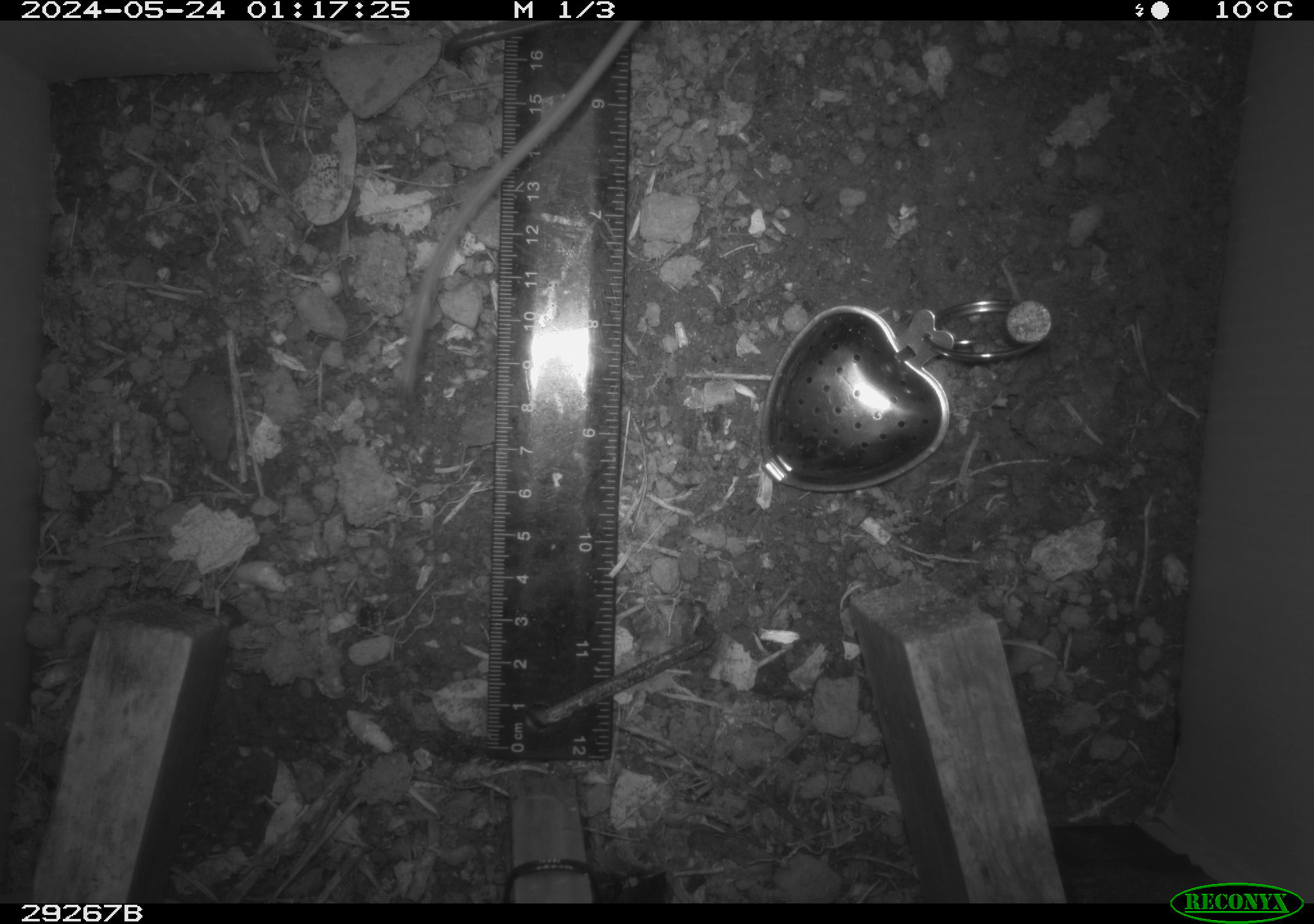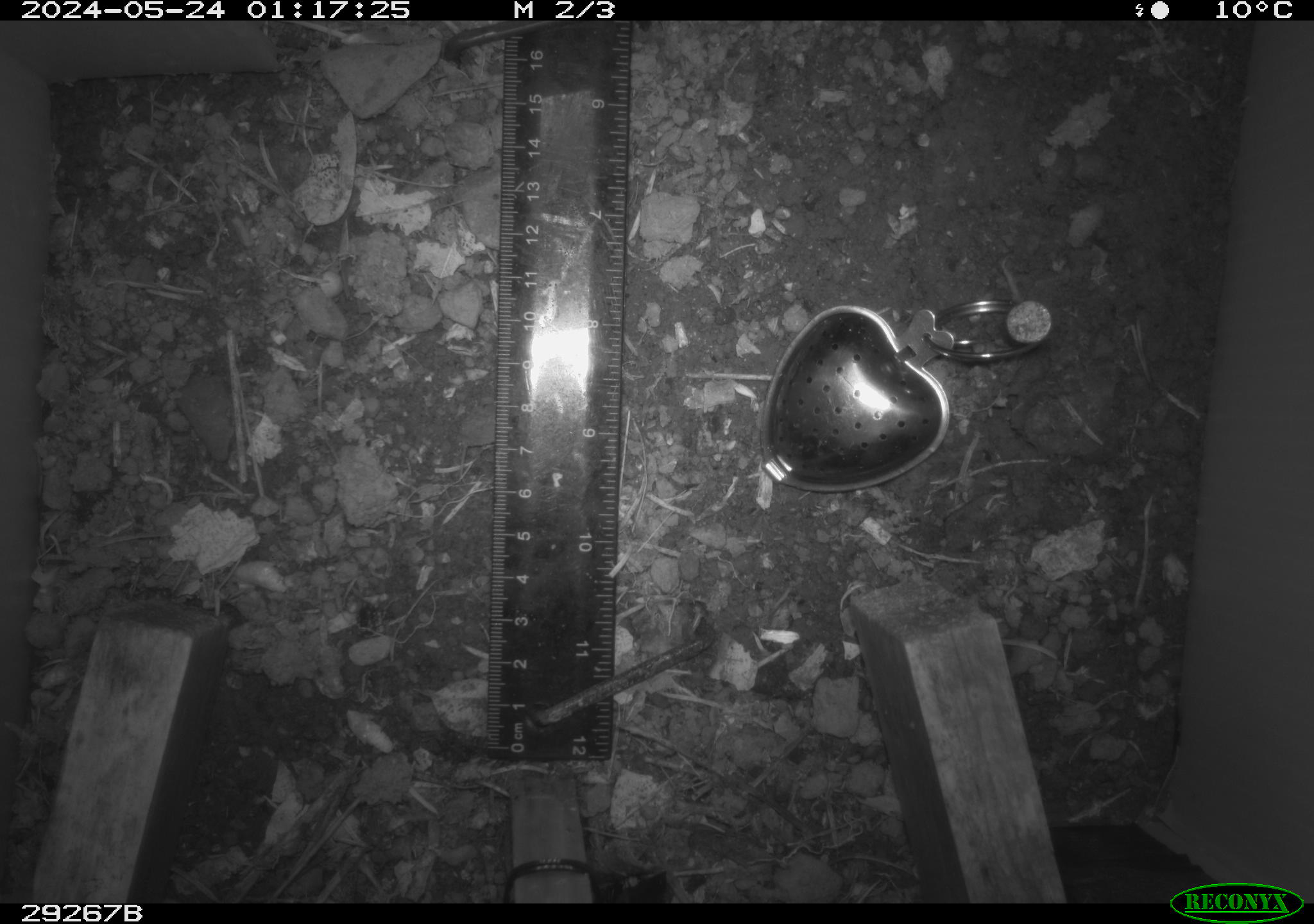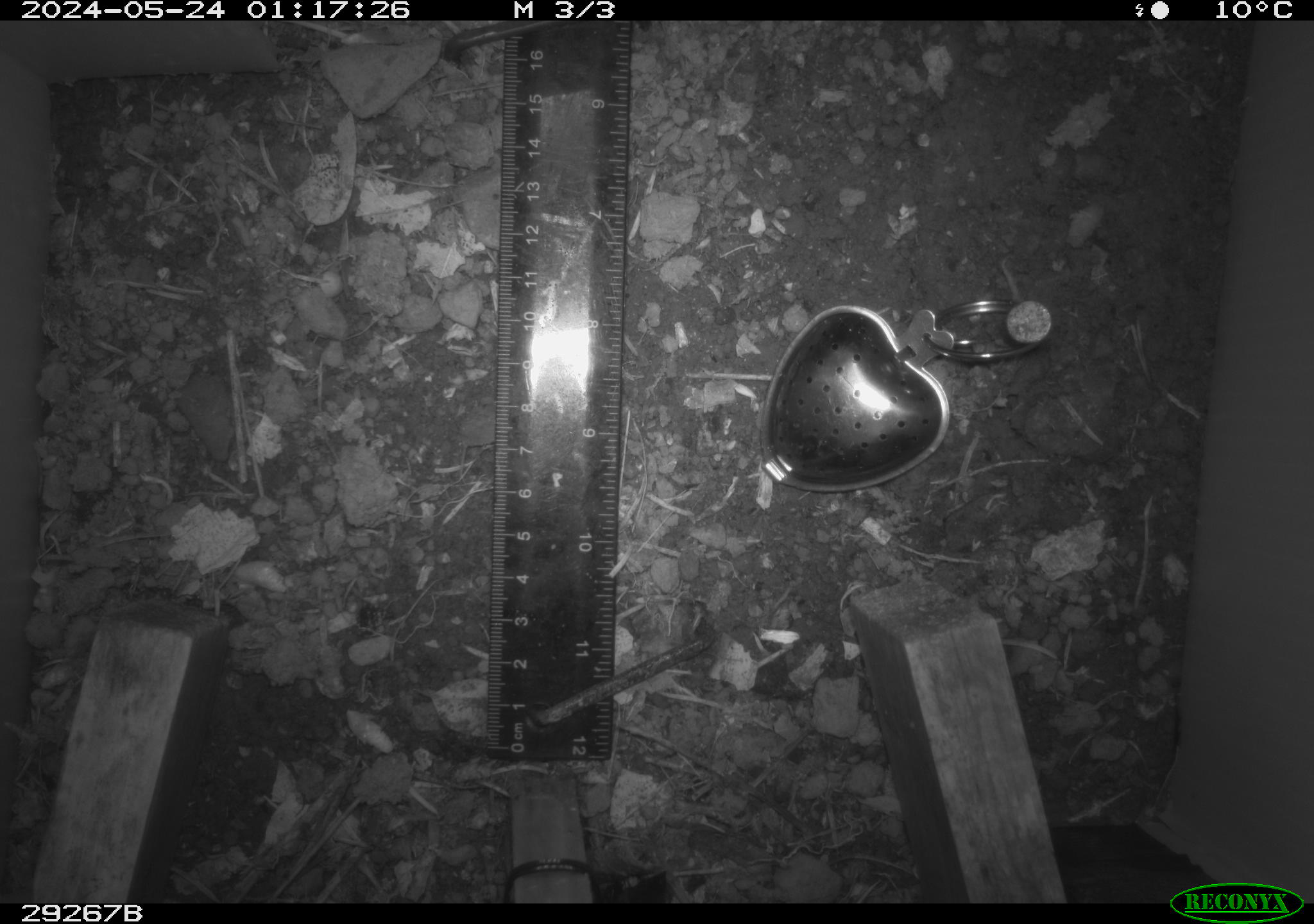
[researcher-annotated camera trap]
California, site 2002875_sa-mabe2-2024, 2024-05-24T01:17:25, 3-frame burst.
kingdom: Animalia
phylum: Chordata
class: Mammalia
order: Rodentia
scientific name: Rodentia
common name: mouse species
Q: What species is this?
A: Mouse species (Rodentia).